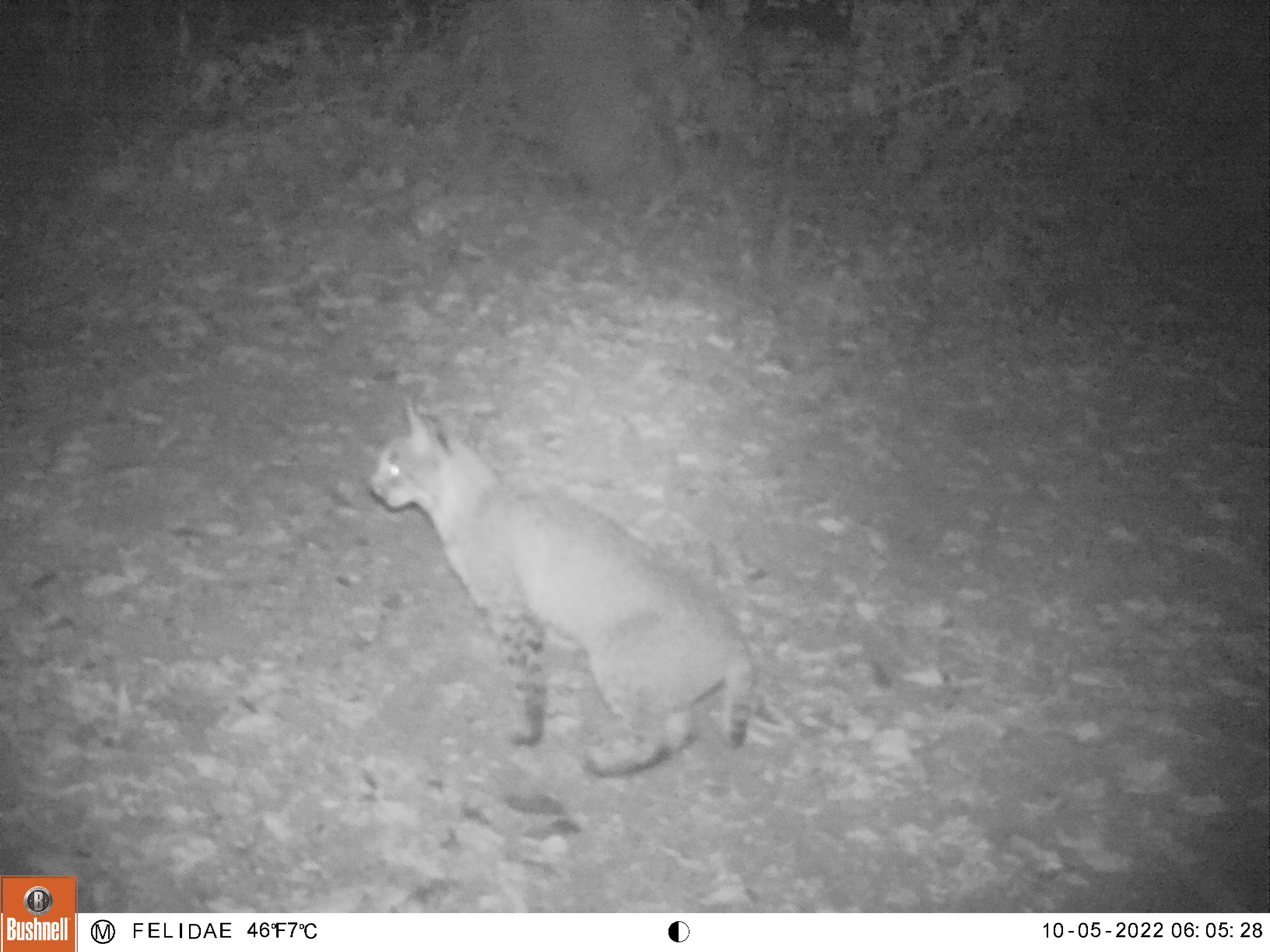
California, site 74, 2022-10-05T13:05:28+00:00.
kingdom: Animalia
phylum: Chordata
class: Mammalia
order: Carnivora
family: Felidae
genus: Lynx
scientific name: Lynx rufus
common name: bobcat